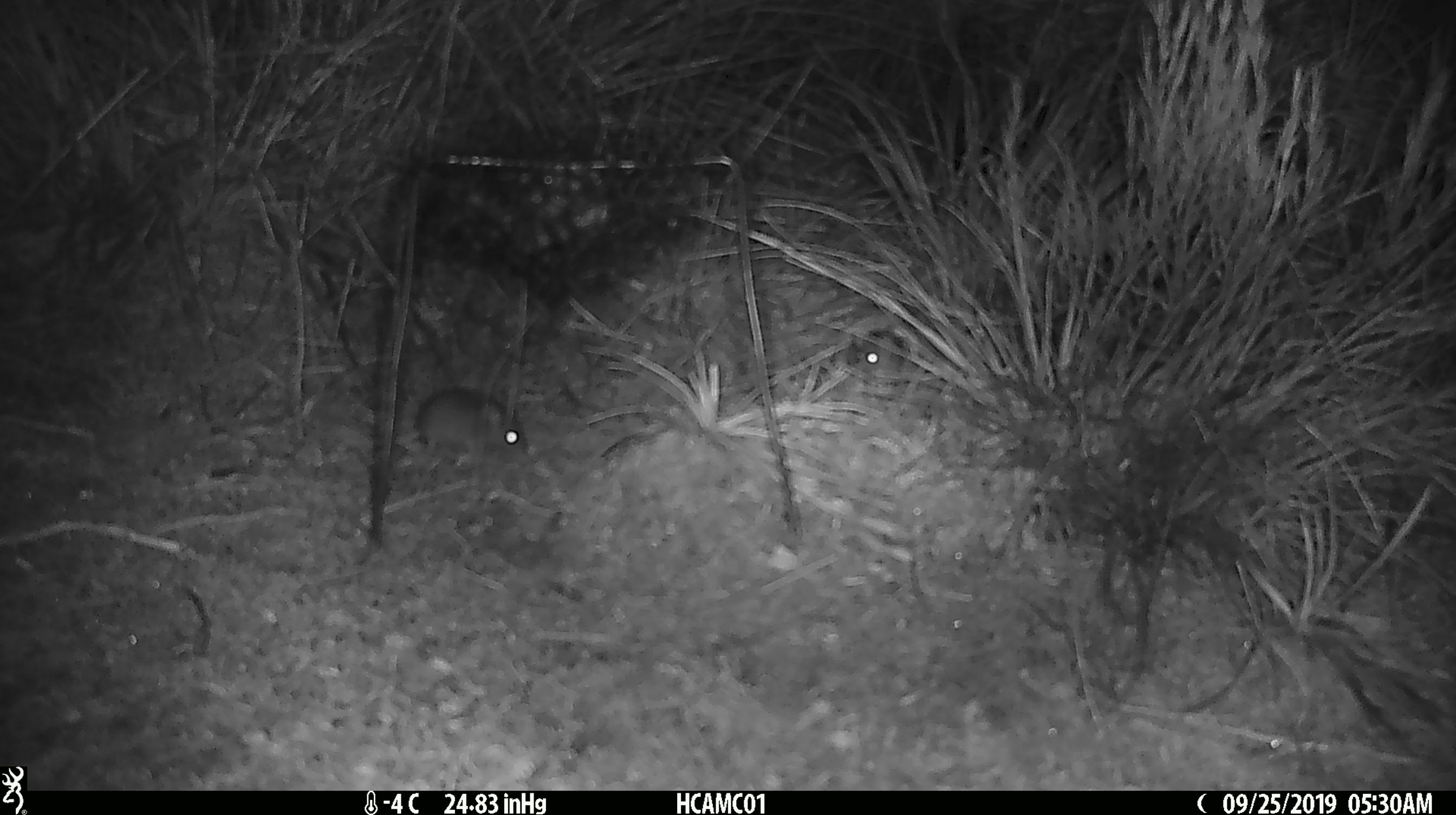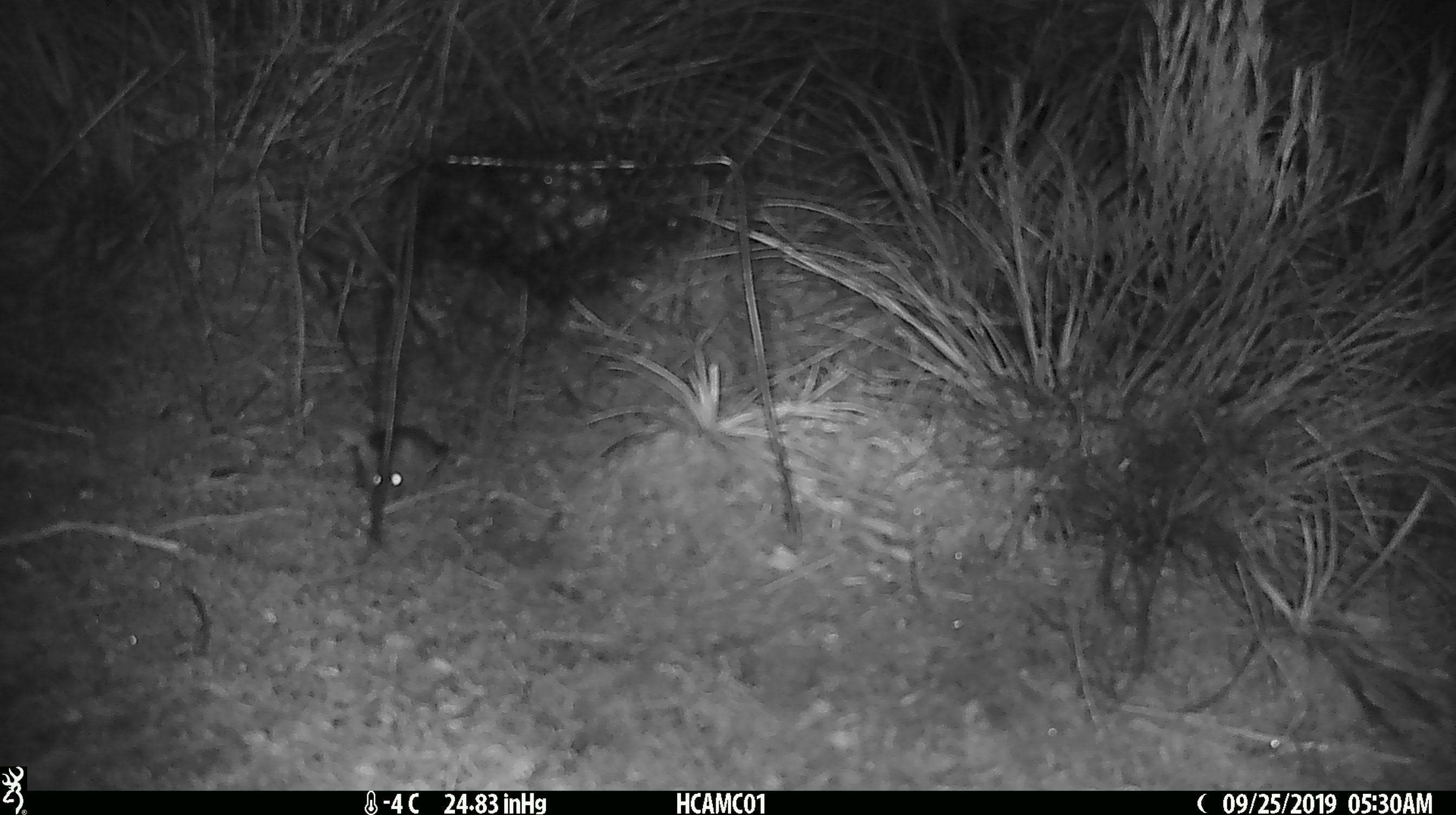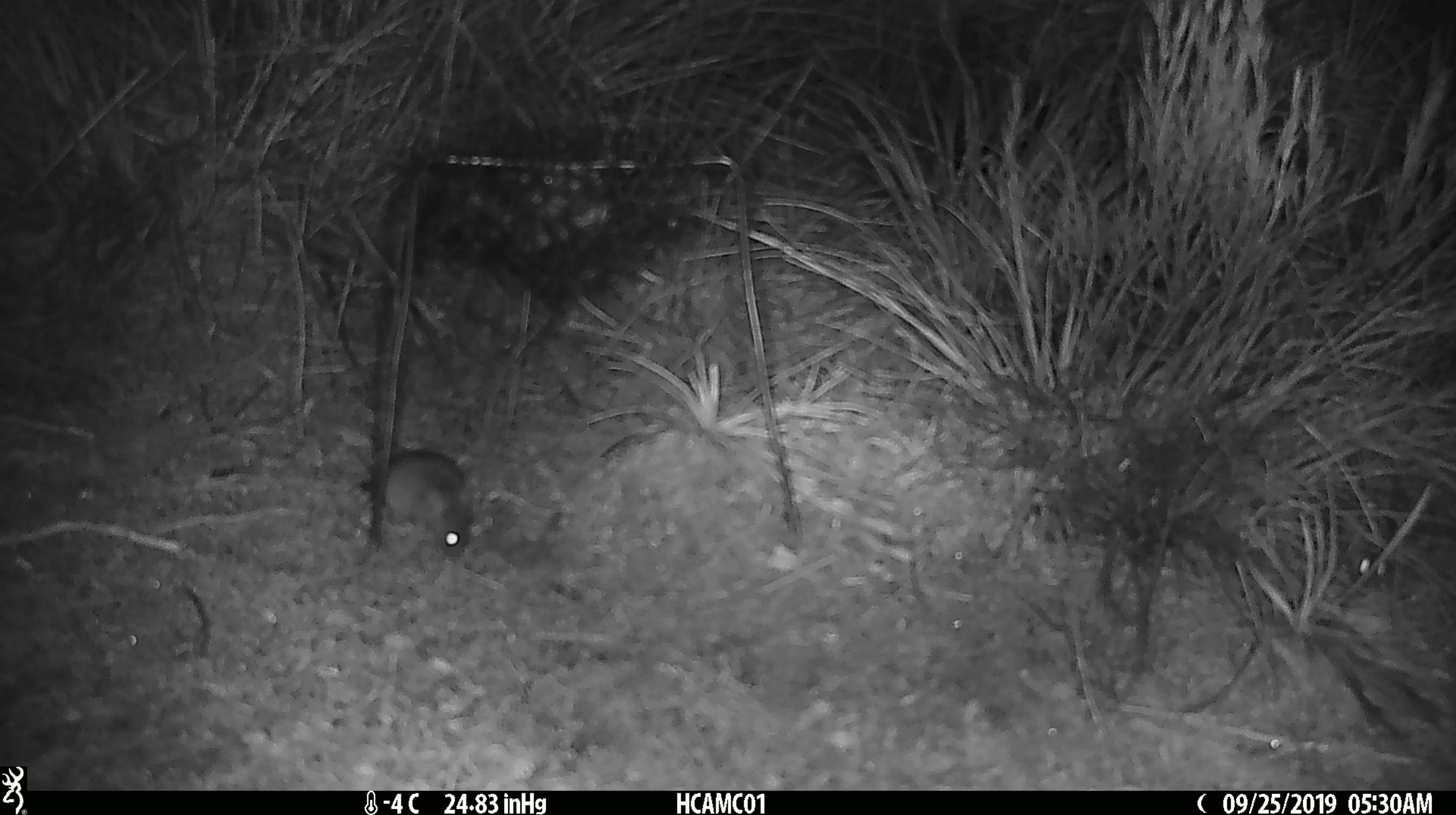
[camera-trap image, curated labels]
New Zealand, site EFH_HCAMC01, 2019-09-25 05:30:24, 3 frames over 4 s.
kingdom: Animalia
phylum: Chordata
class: Mammalia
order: Rodentia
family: Muridae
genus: Mus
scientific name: Mus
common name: mouse